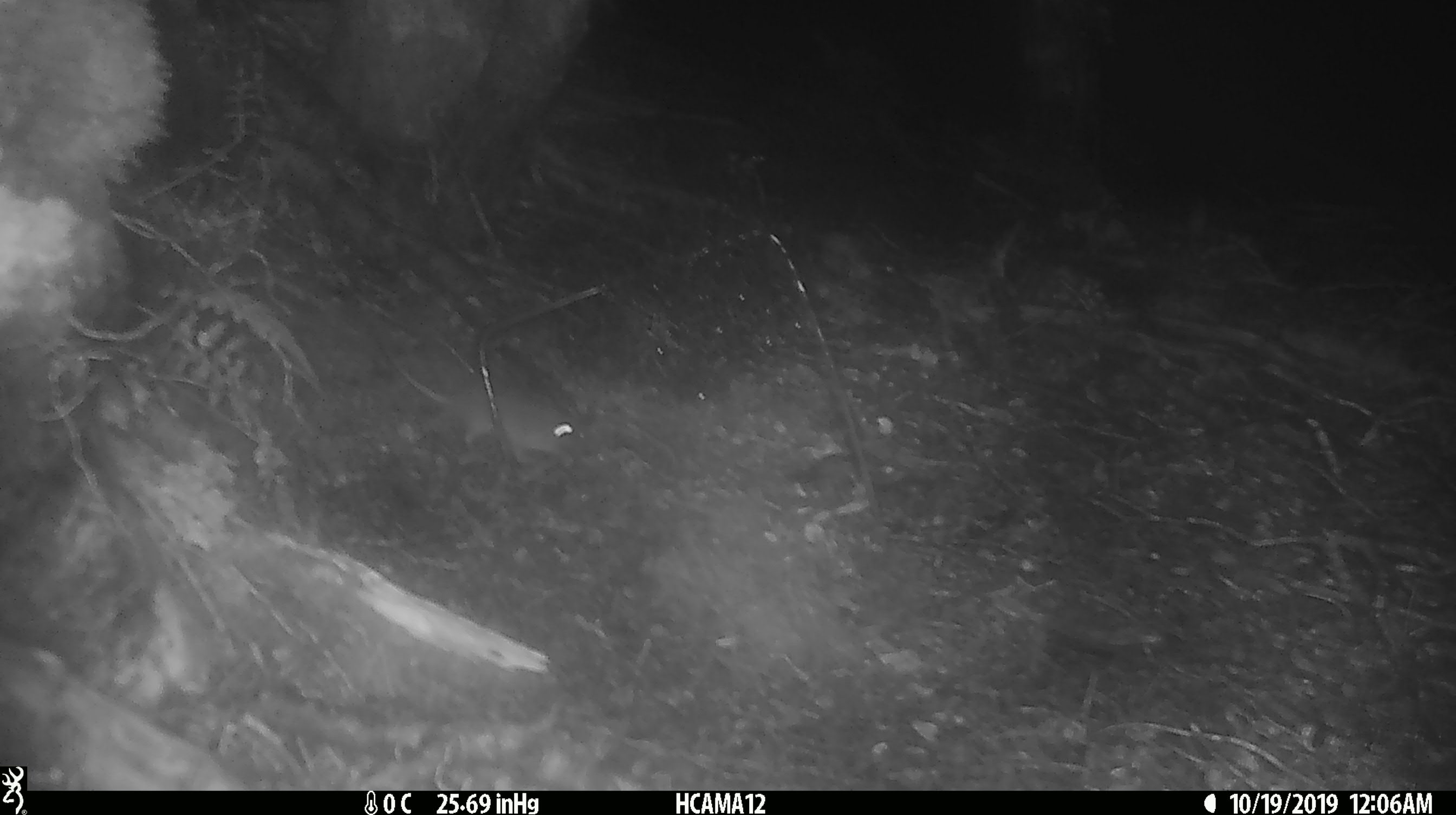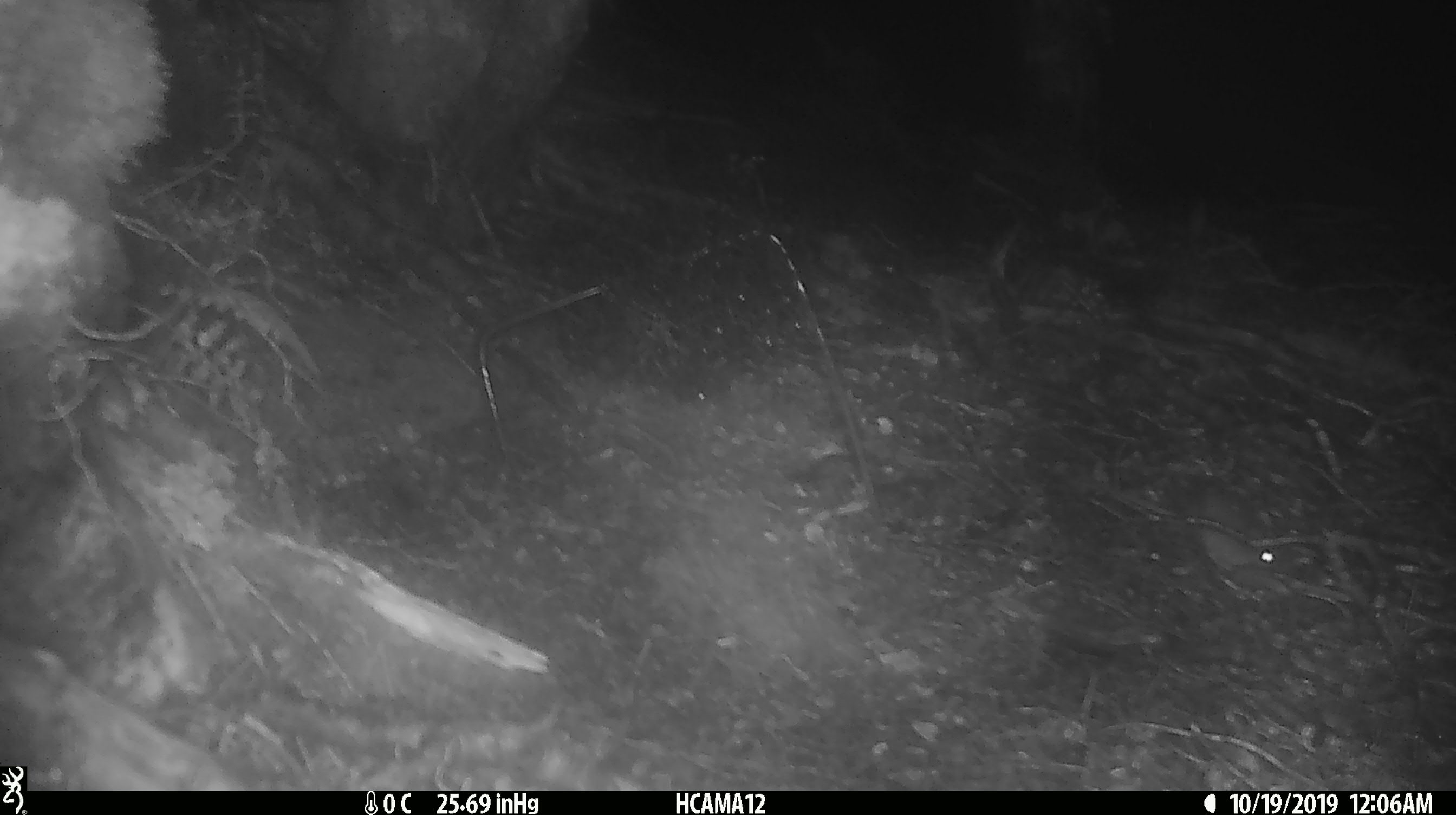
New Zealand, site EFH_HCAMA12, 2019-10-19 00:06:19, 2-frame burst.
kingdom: Animalia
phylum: Chordata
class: Mammalia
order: Rodentia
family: Muridae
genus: Mus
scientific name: Mus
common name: mouse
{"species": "mouse (Mus)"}